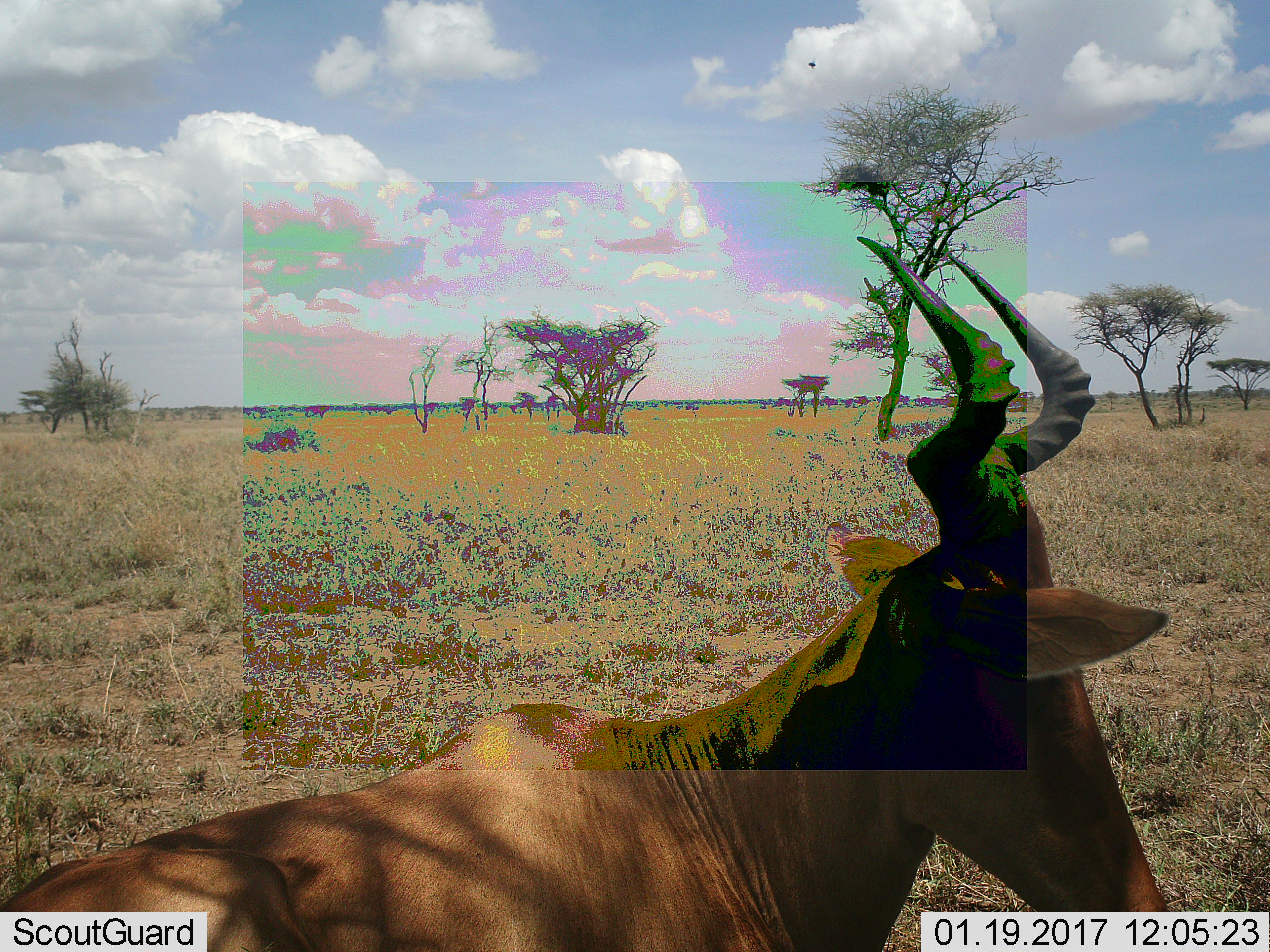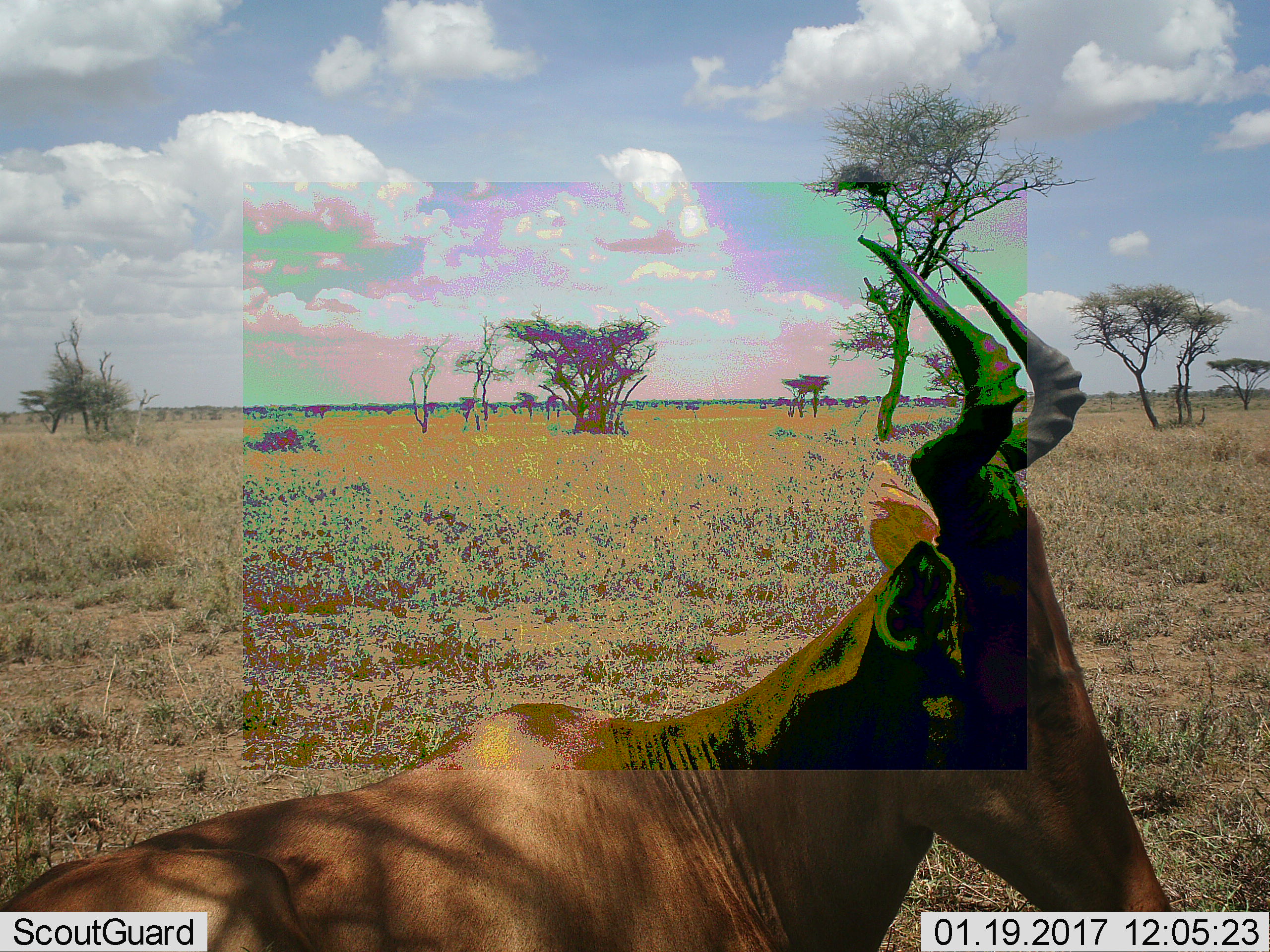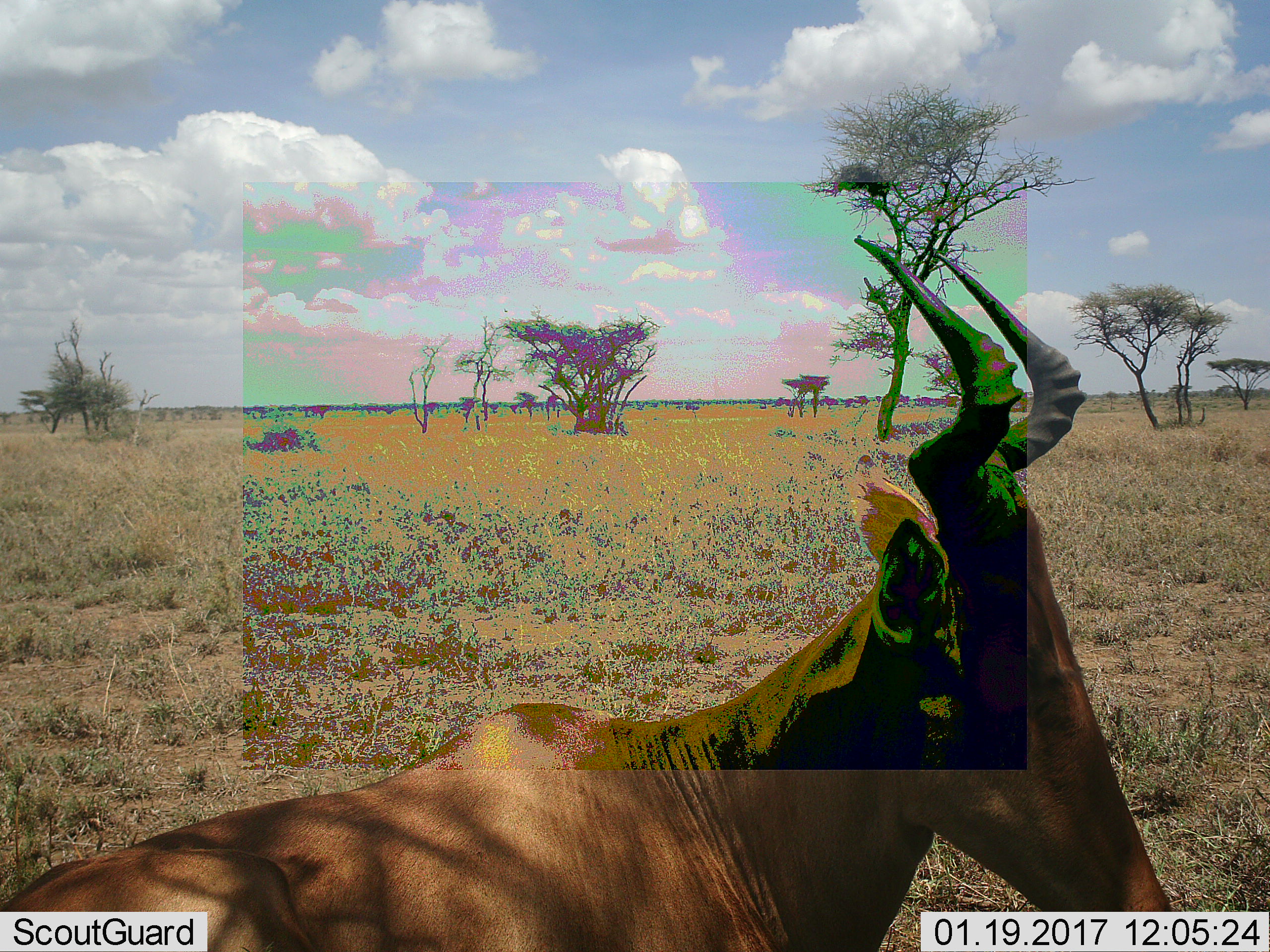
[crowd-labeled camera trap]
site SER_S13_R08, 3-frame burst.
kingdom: Animalia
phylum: Chordata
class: Mammalia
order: Artiodactyla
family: Bovidae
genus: Alcelaphus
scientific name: Alcelaphus buselaphus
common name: hartebeest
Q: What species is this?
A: Hartebeest (Alcelaphus buselaphus).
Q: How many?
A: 1.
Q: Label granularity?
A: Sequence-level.